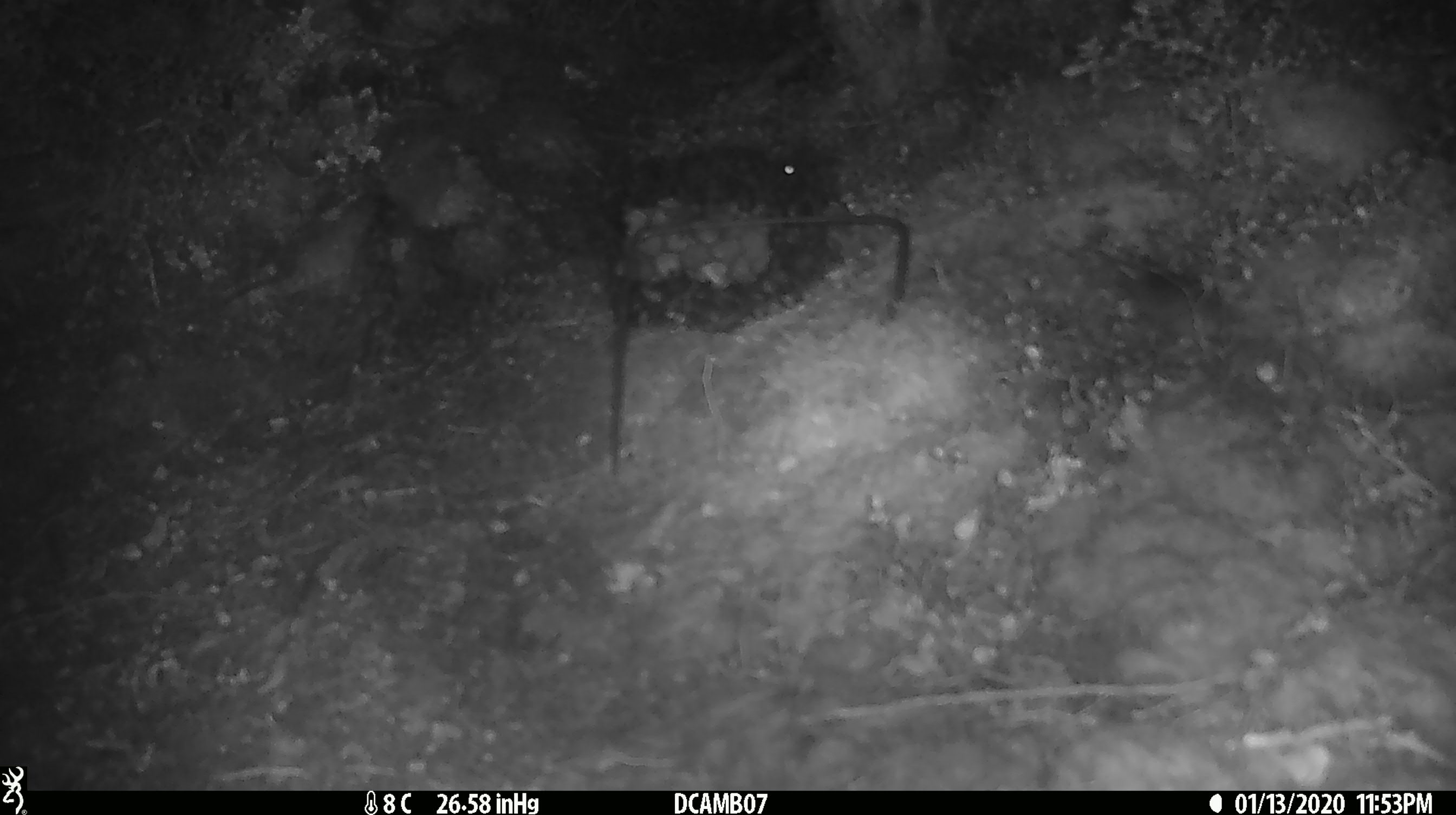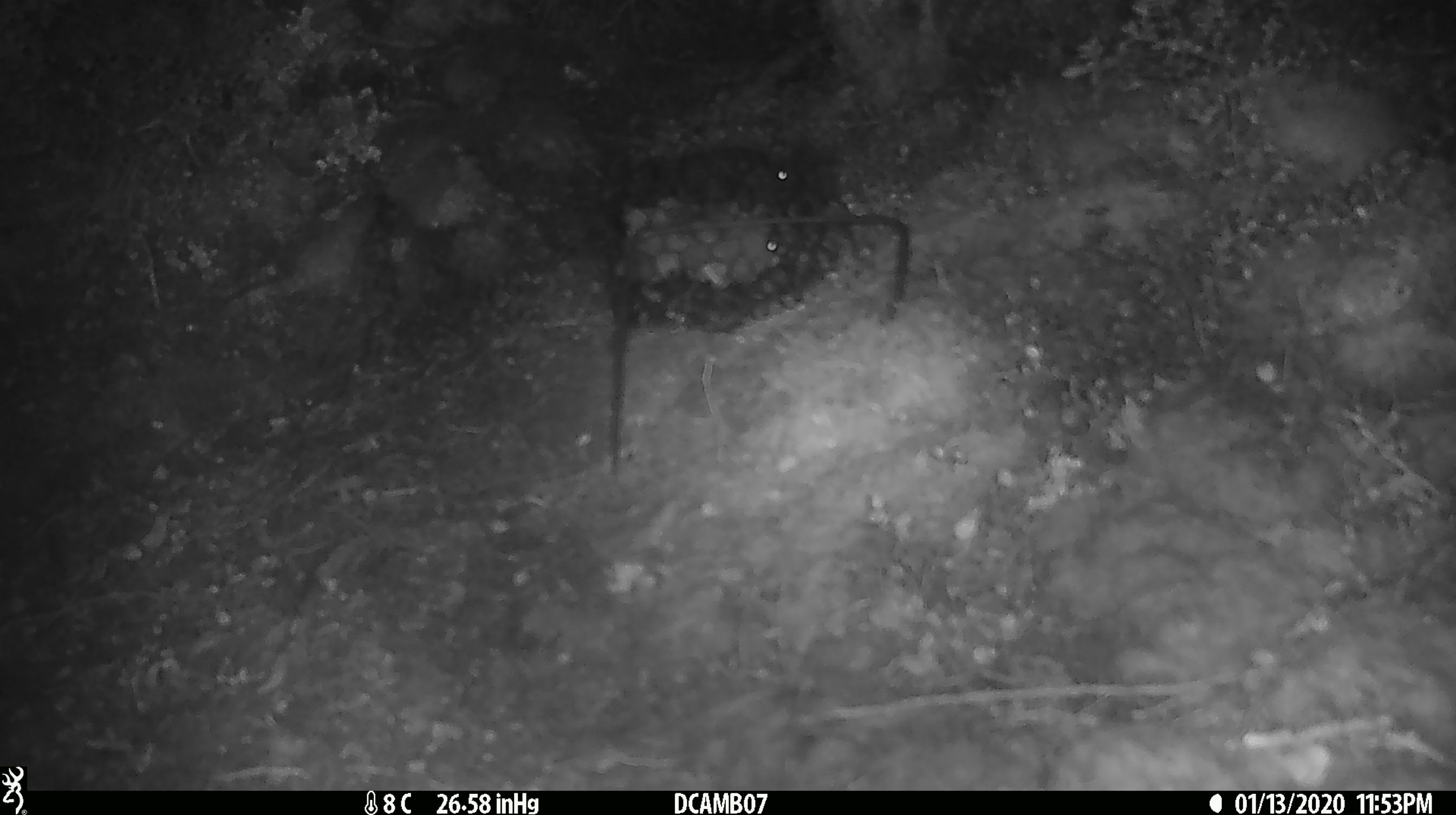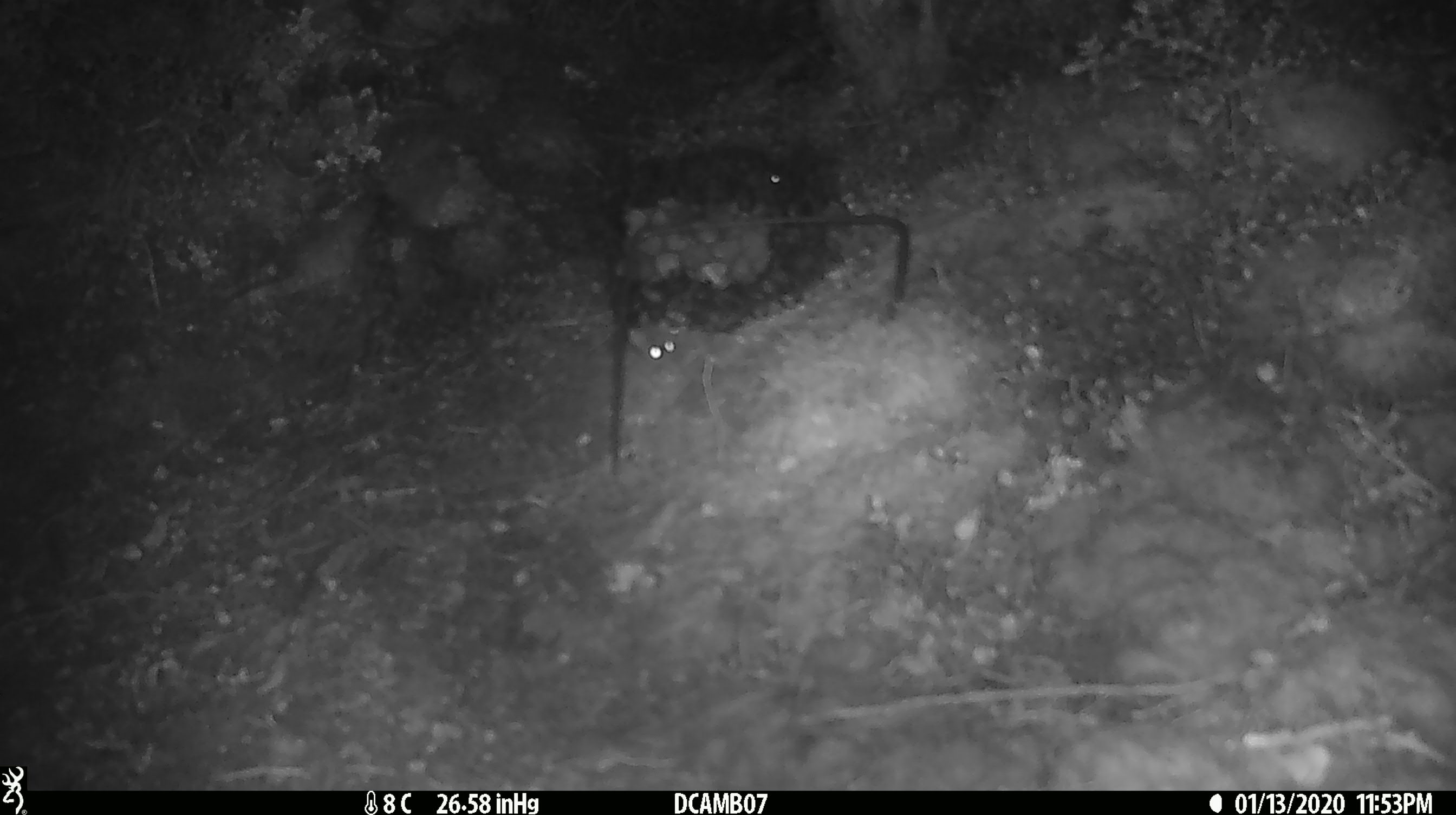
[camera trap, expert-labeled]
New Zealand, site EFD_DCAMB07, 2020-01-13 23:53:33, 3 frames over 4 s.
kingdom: Animalia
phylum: Chordata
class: Mammalia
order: Rodentia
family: Muridae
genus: Mus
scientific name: Mus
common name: mouse